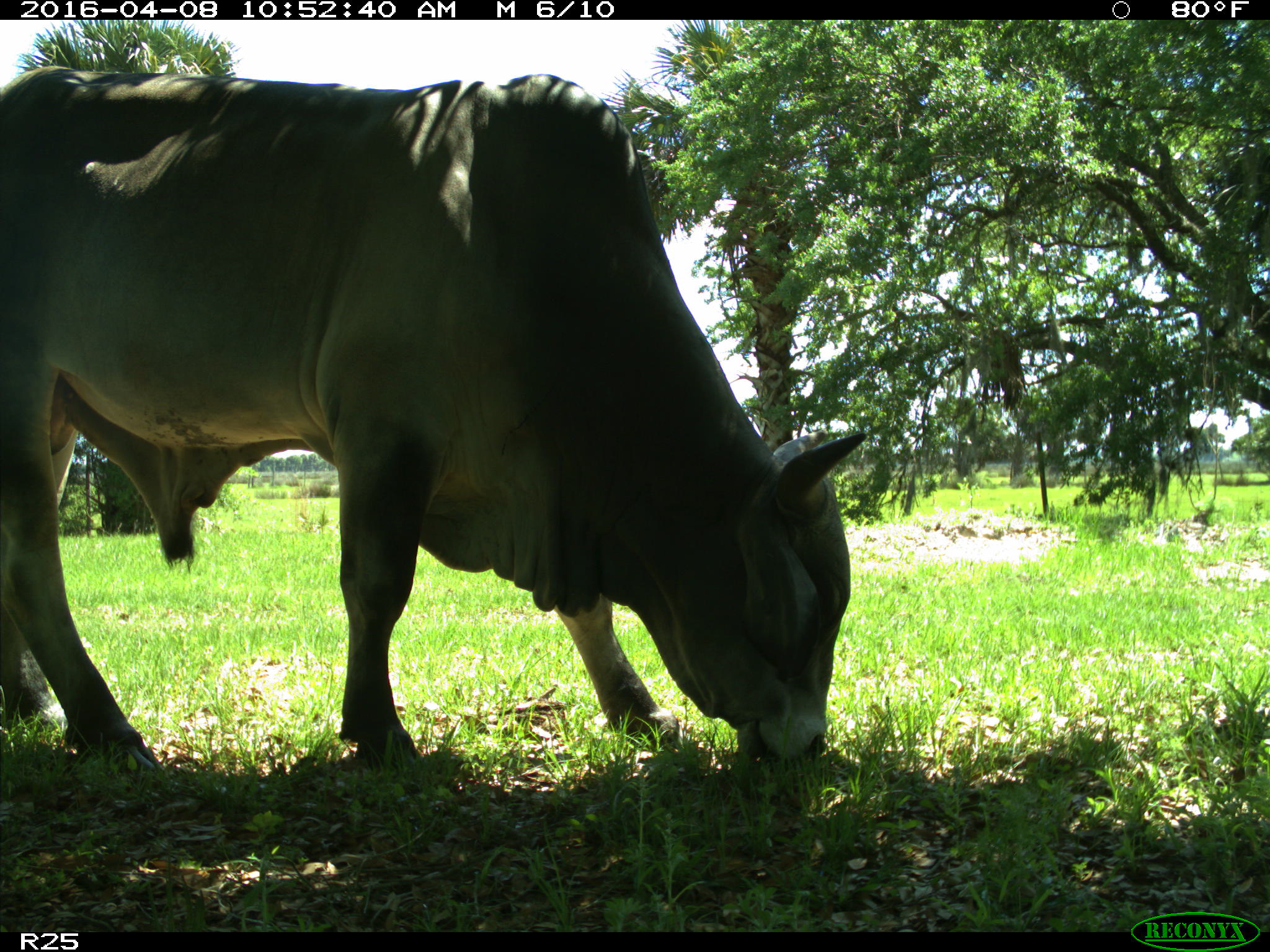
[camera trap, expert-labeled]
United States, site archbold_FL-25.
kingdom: Animalia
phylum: Chordata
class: Mammalia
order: Artiodactyla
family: Bovidae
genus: Bos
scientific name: Bos taurus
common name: domestic cow